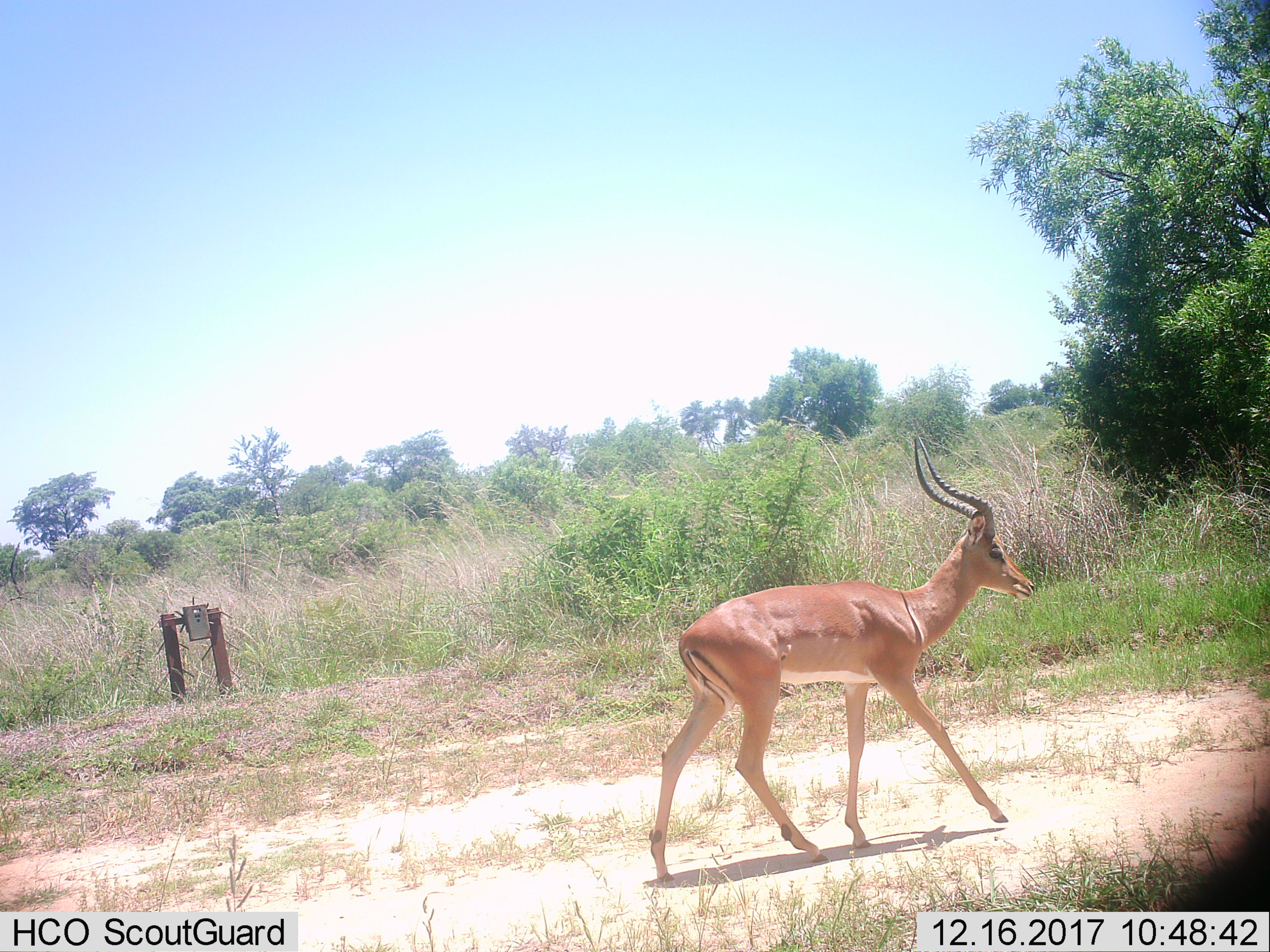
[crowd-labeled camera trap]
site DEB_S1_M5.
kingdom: Animalia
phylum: Chordata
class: Mammalia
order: Artiodactyla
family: Bovidae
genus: Aepyceros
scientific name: Aepyceros melampus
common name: impala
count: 1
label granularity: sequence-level